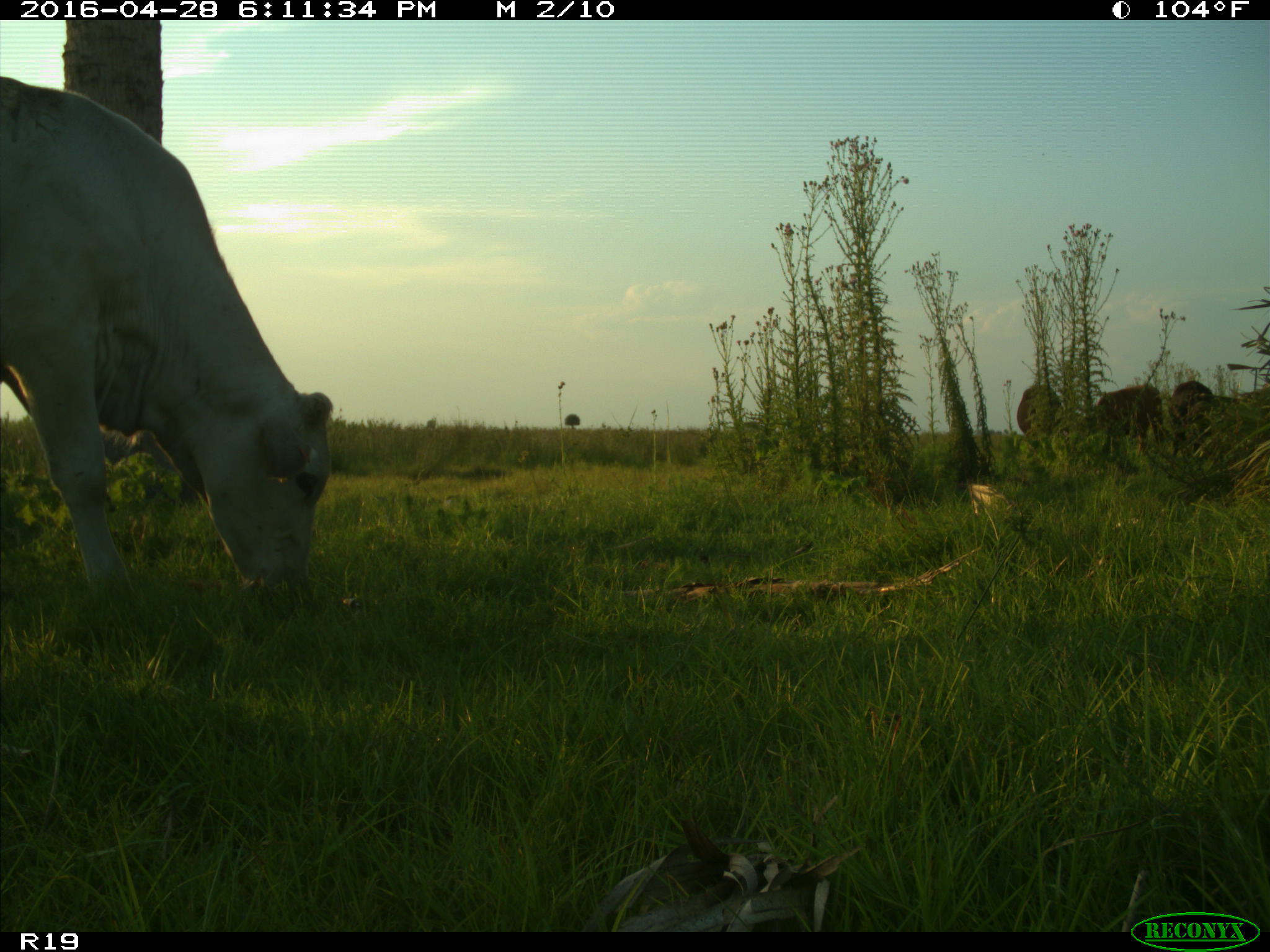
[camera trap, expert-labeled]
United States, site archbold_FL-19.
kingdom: Animalia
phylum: Chordata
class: Mammalia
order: Artiodactyla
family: Bovidae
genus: Bos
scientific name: Bos taurus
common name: domestic cow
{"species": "Bos taurus (domestic cow)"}